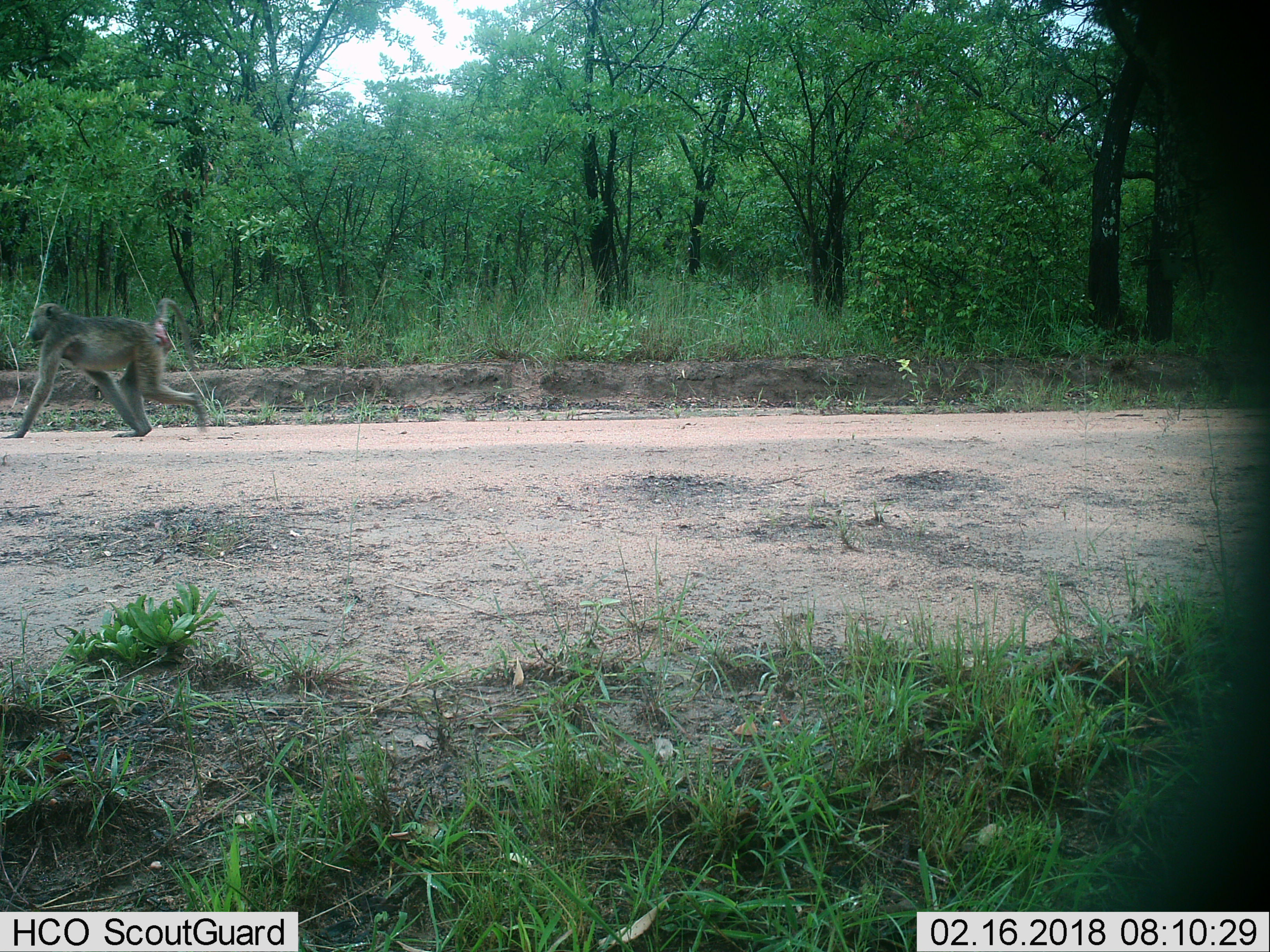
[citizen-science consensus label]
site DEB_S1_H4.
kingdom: Animalia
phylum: Chordata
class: Mammalia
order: Primates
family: Cercopithecidae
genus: Papio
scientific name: Papio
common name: baboon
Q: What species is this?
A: Baboon (Papio).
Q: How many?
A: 1.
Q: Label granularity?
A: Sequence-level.